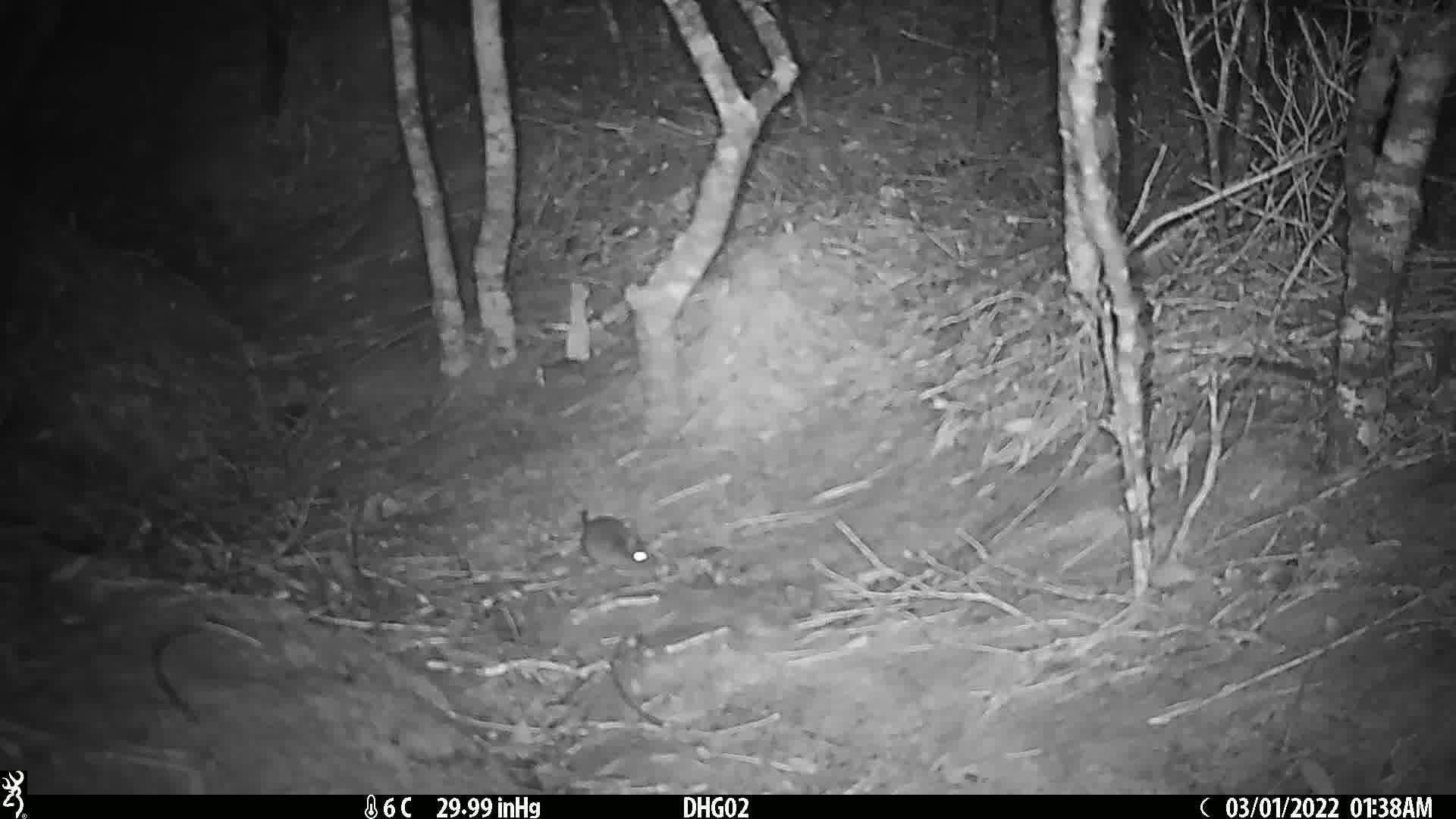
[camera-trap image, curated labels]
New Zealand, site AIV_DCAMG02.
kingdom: Animalia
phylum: Chordata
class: Mammalia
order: Rodentia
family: Muridae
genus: Mus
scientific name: Mus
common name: mouse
Mouse (Mus).